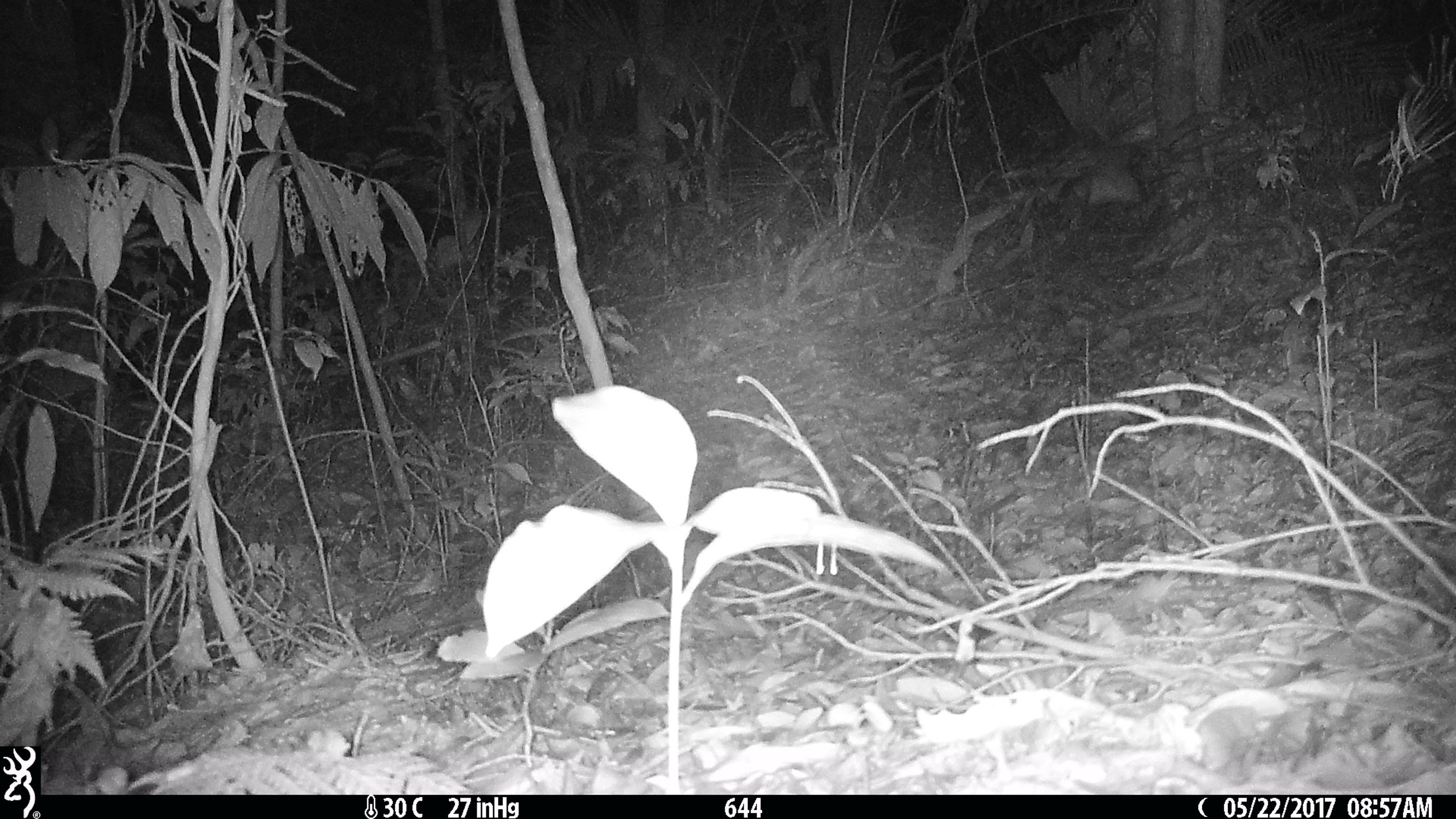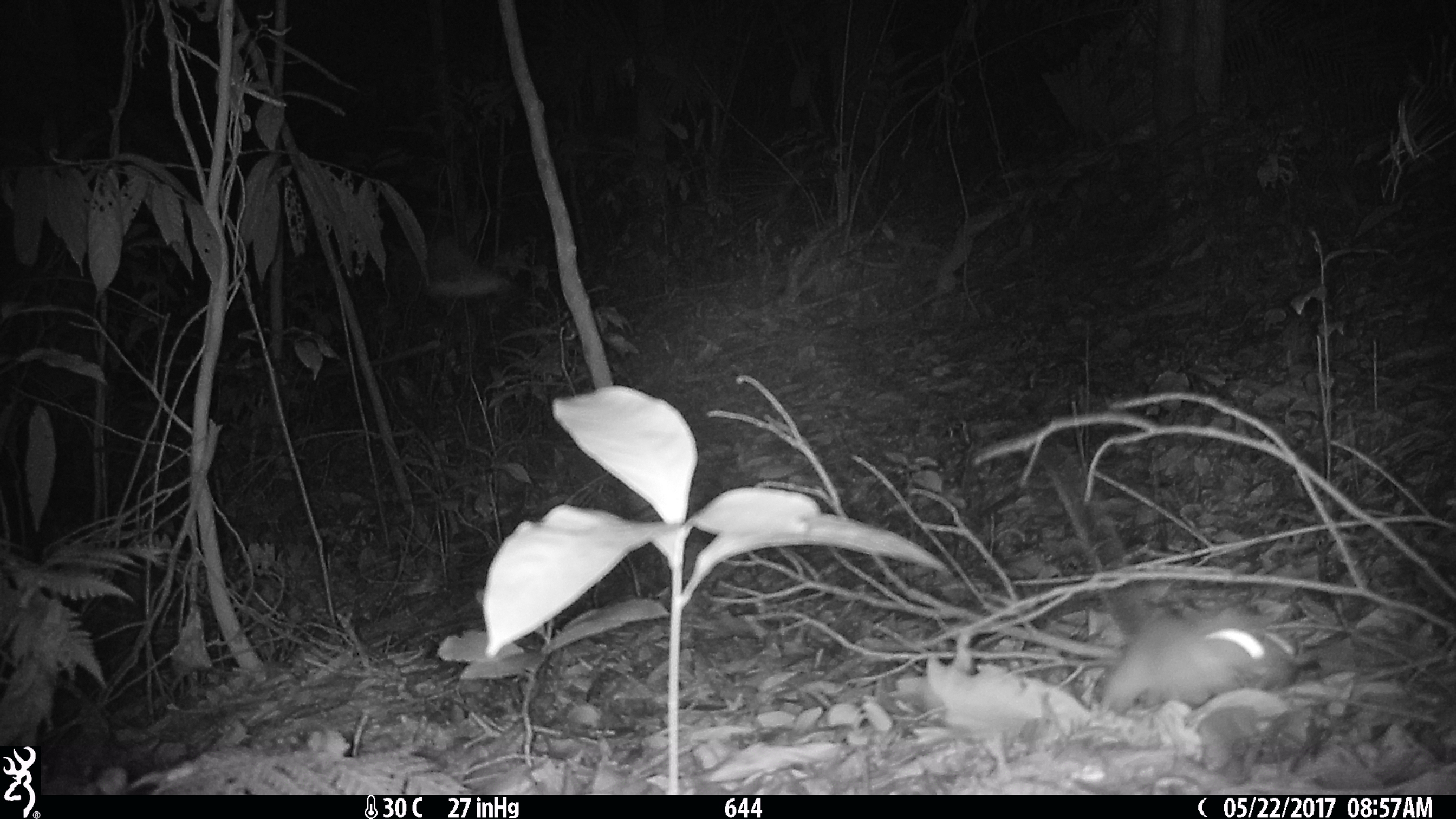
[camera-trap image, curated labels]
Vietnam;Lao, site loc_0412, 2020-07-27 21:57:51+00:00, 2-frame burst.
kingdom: Animalia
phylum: Chordata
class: Mammalia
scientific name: Mammalia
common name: mammal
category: unidentified small mammal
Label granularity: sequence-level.